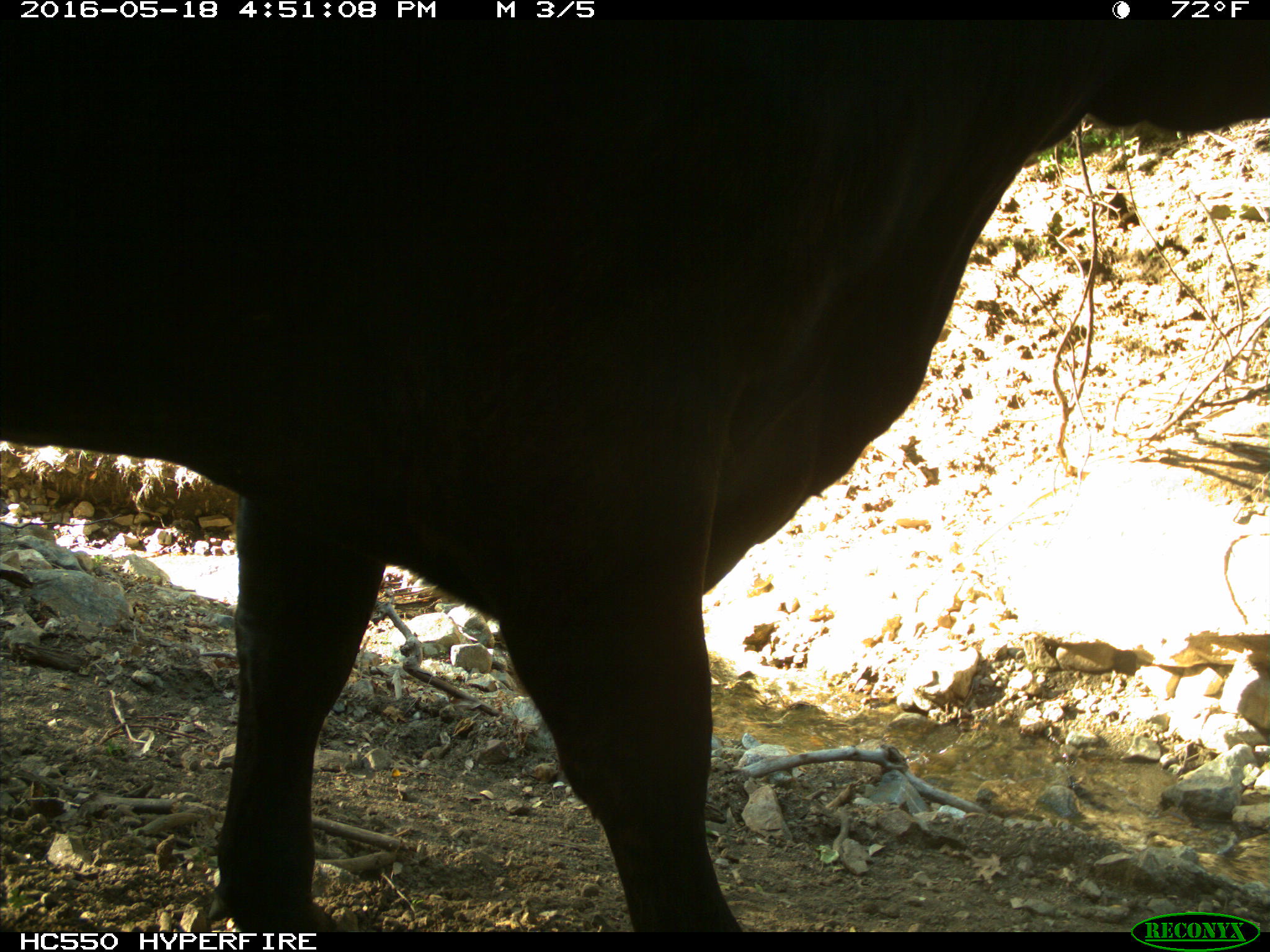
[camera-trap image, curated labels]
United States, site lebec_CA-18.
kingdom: Animalia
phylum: Chordata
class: Mammalia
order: Artiodactyla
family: Bovidae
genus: Bos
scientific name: Bos taurus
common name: domestic cow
Bos taurus (domestic cow).